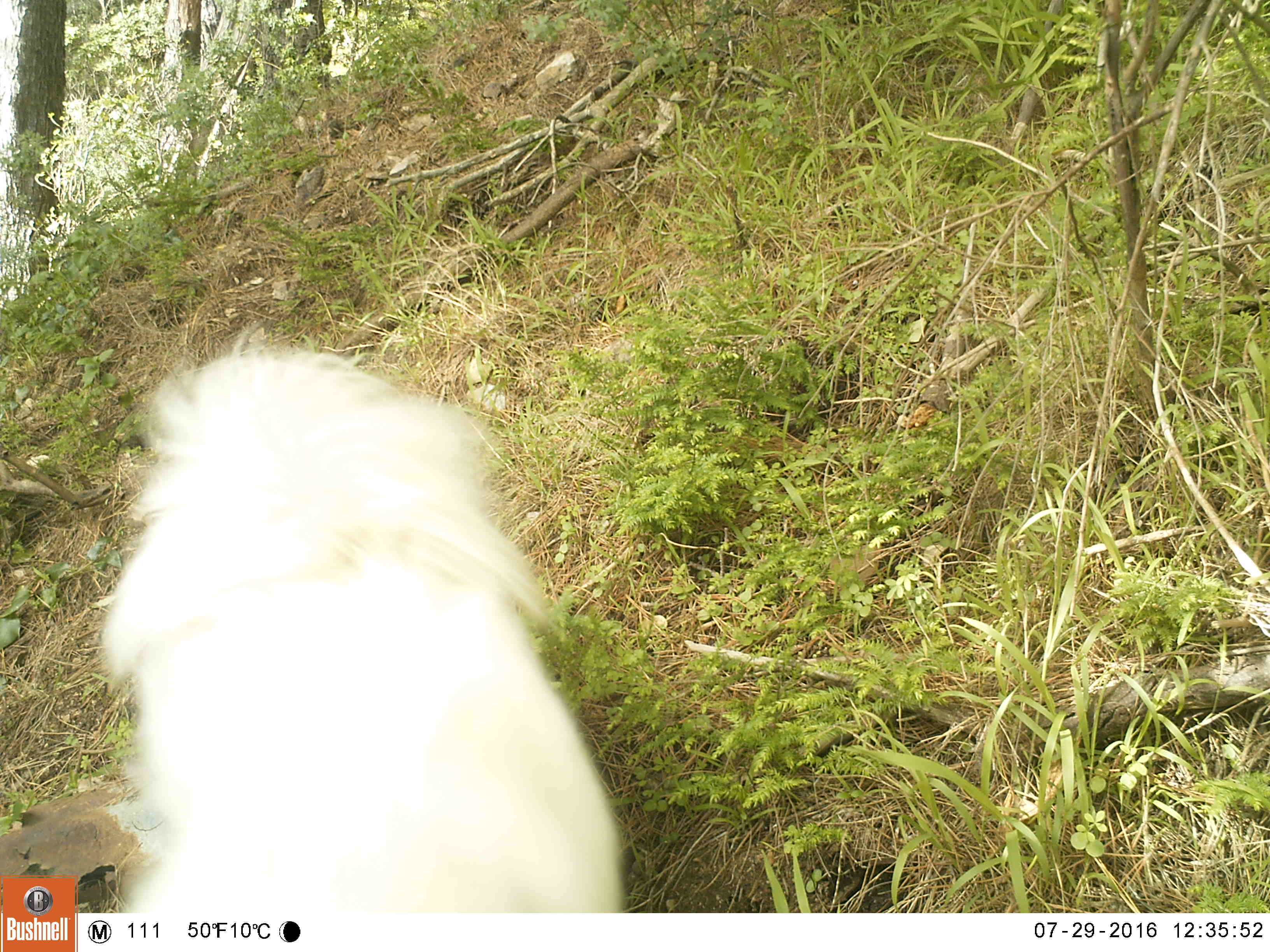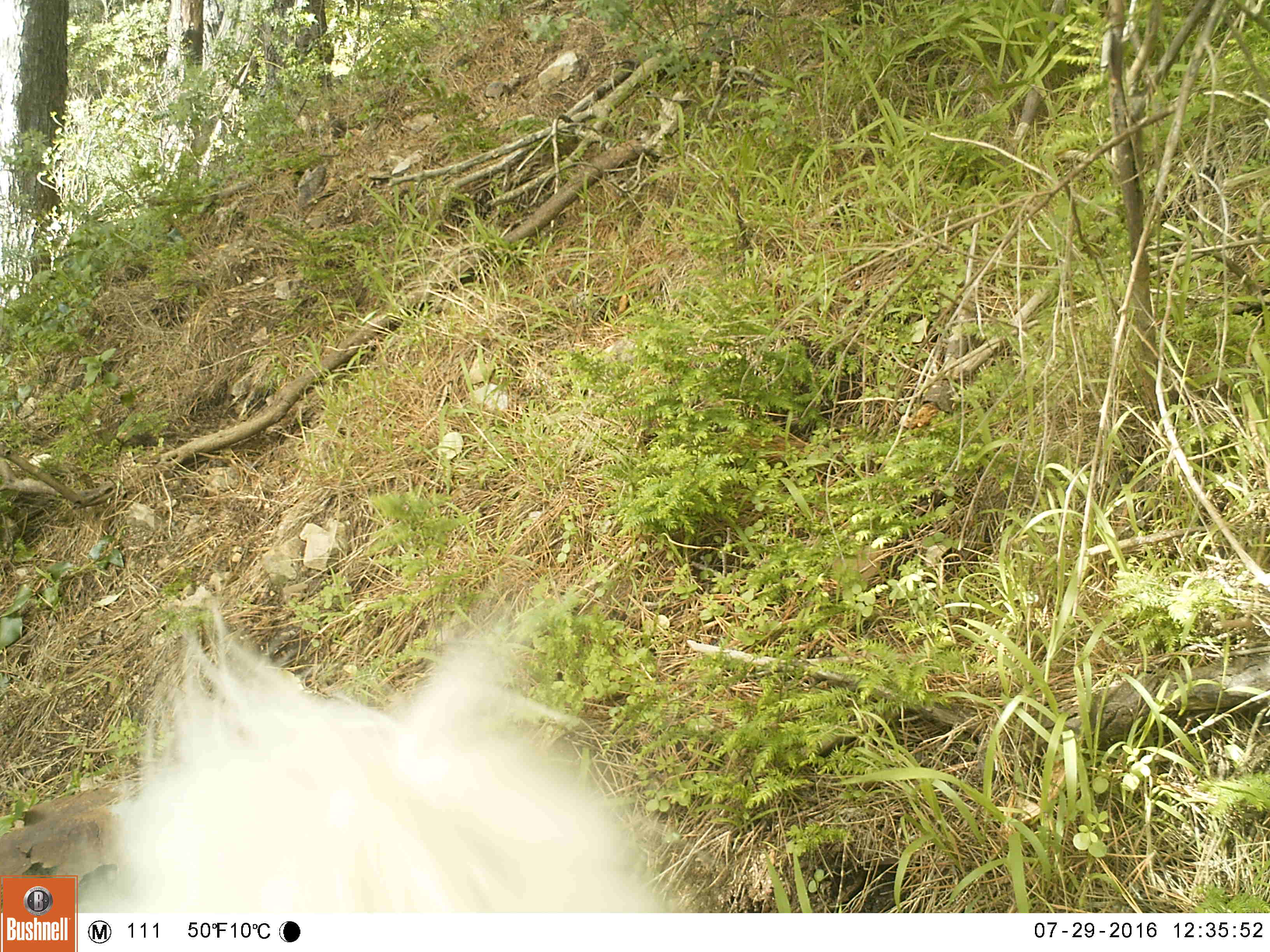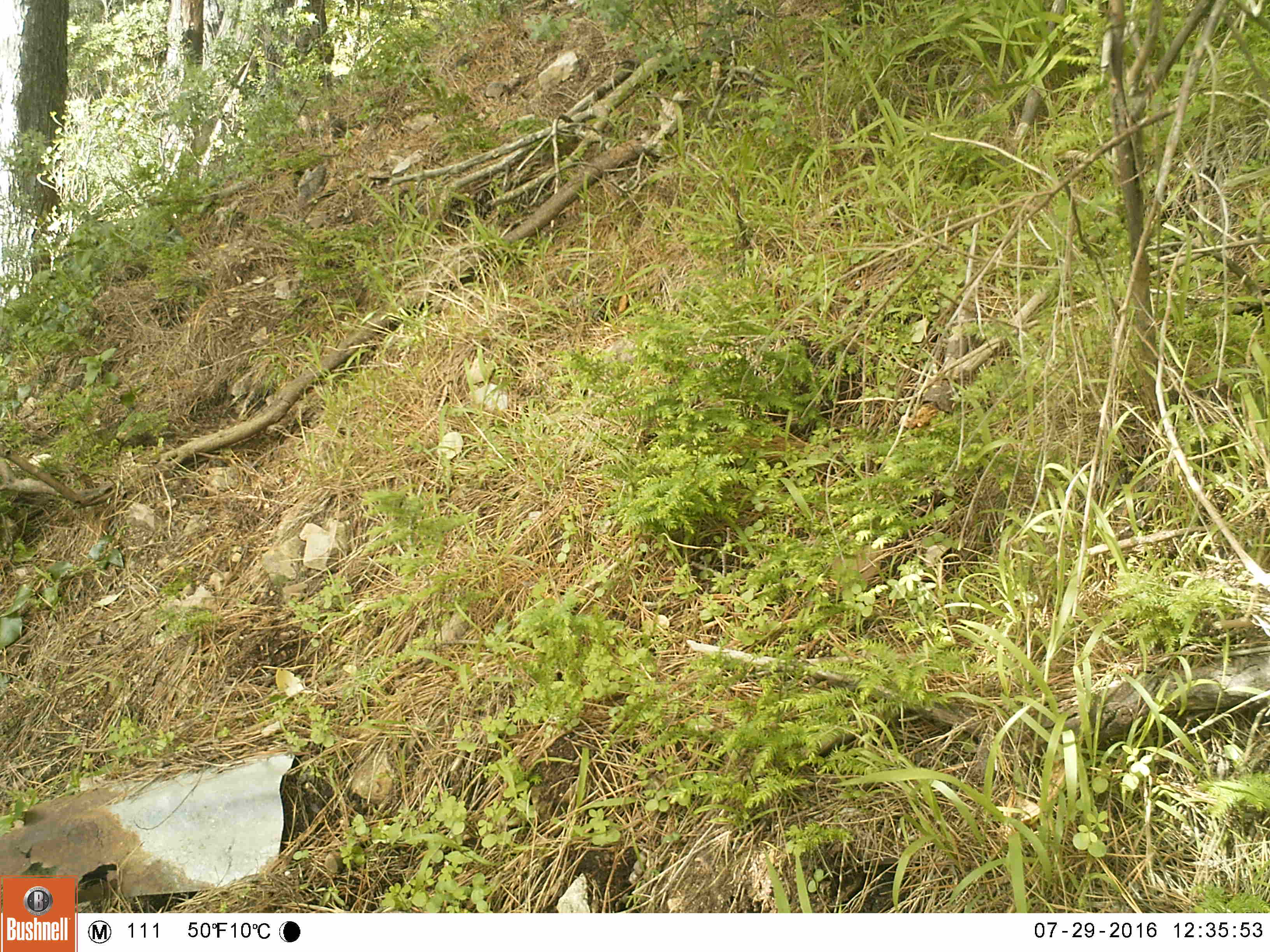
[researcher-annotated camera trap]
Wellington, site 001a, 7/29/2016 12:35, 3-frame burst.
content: unidentified animal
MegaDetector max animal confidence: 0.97